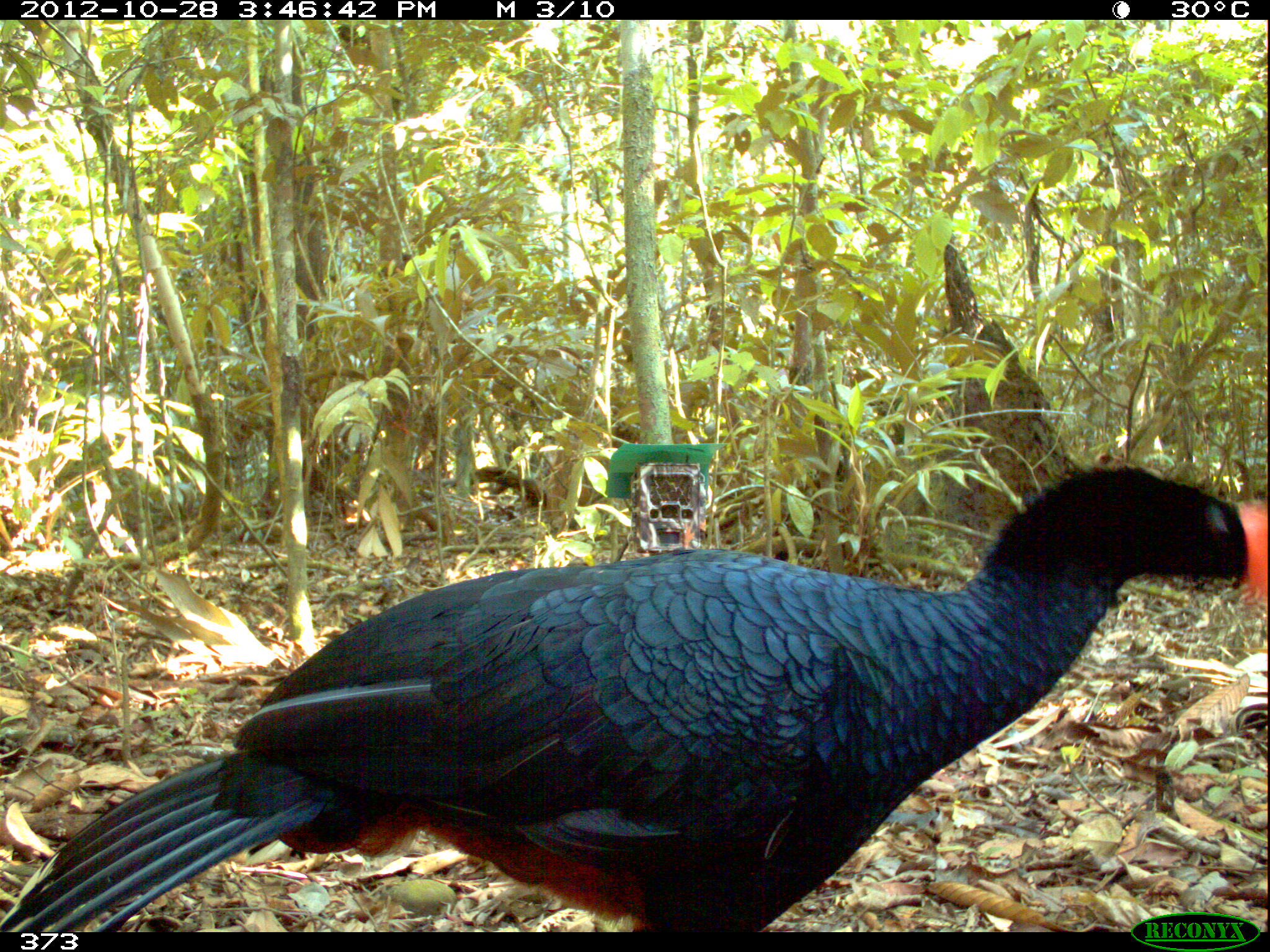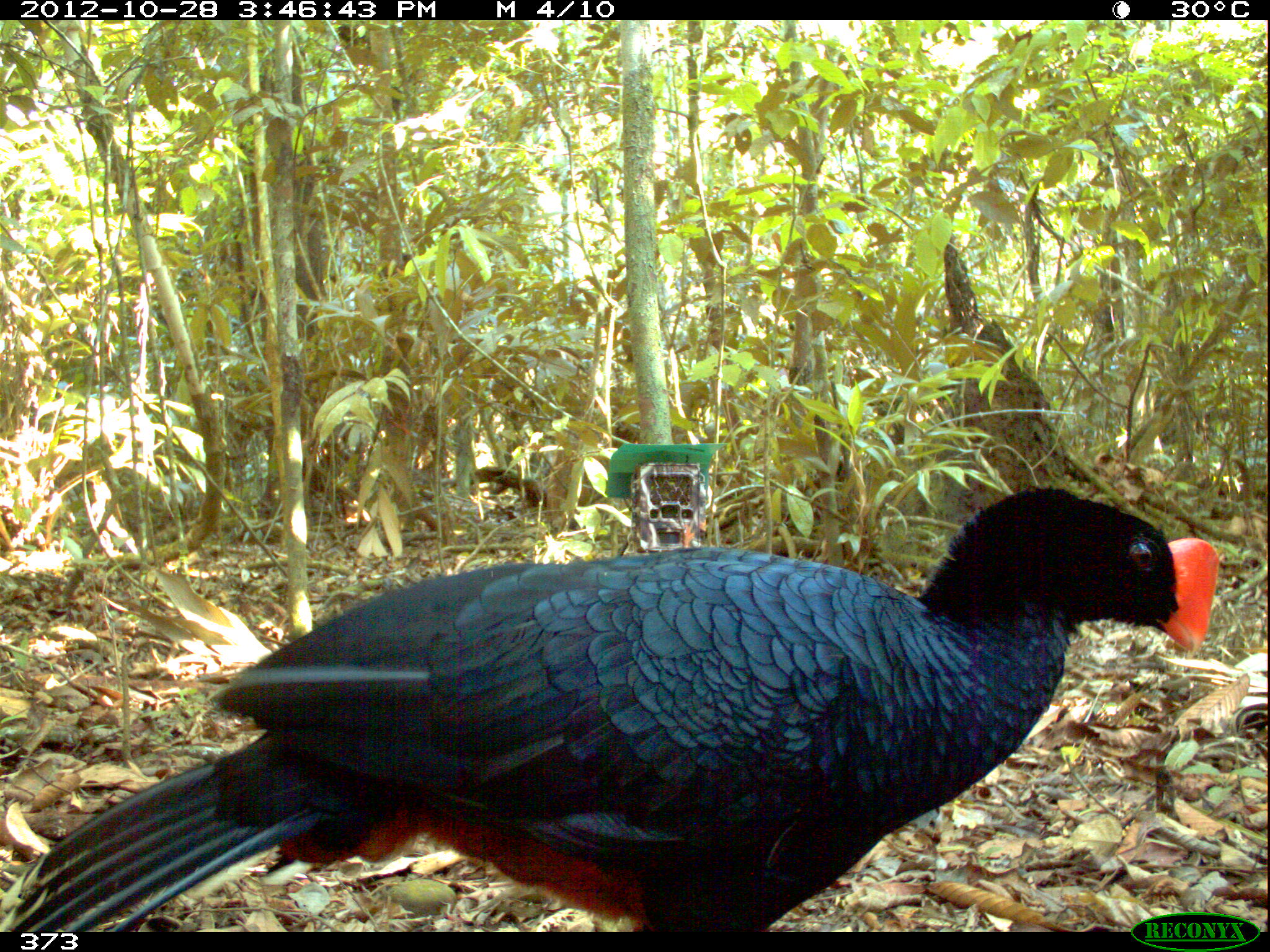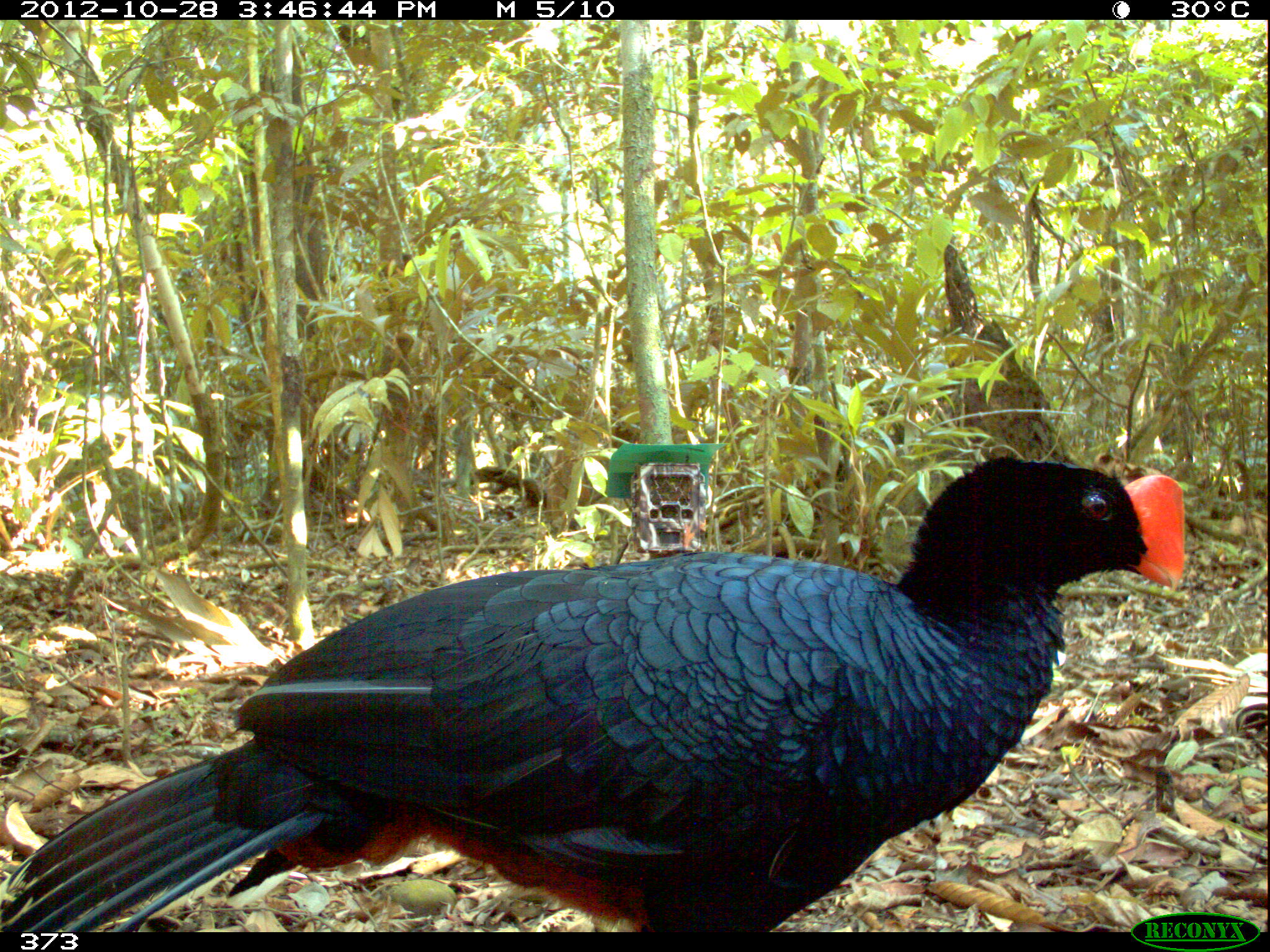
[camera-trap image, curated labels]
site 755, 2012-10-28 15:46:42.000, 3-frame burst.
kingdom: Animalia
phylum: Chordata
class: Aves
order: Galliformes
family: Cracidae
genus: Mitu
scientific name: Mitu tuberosum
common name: razor-billed curassow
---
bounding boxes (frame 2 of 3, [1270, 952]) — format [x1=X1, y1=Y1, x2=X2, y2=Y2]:
mitu tuberosum: [x1=0, y1=485, x2=1218, y2=932]